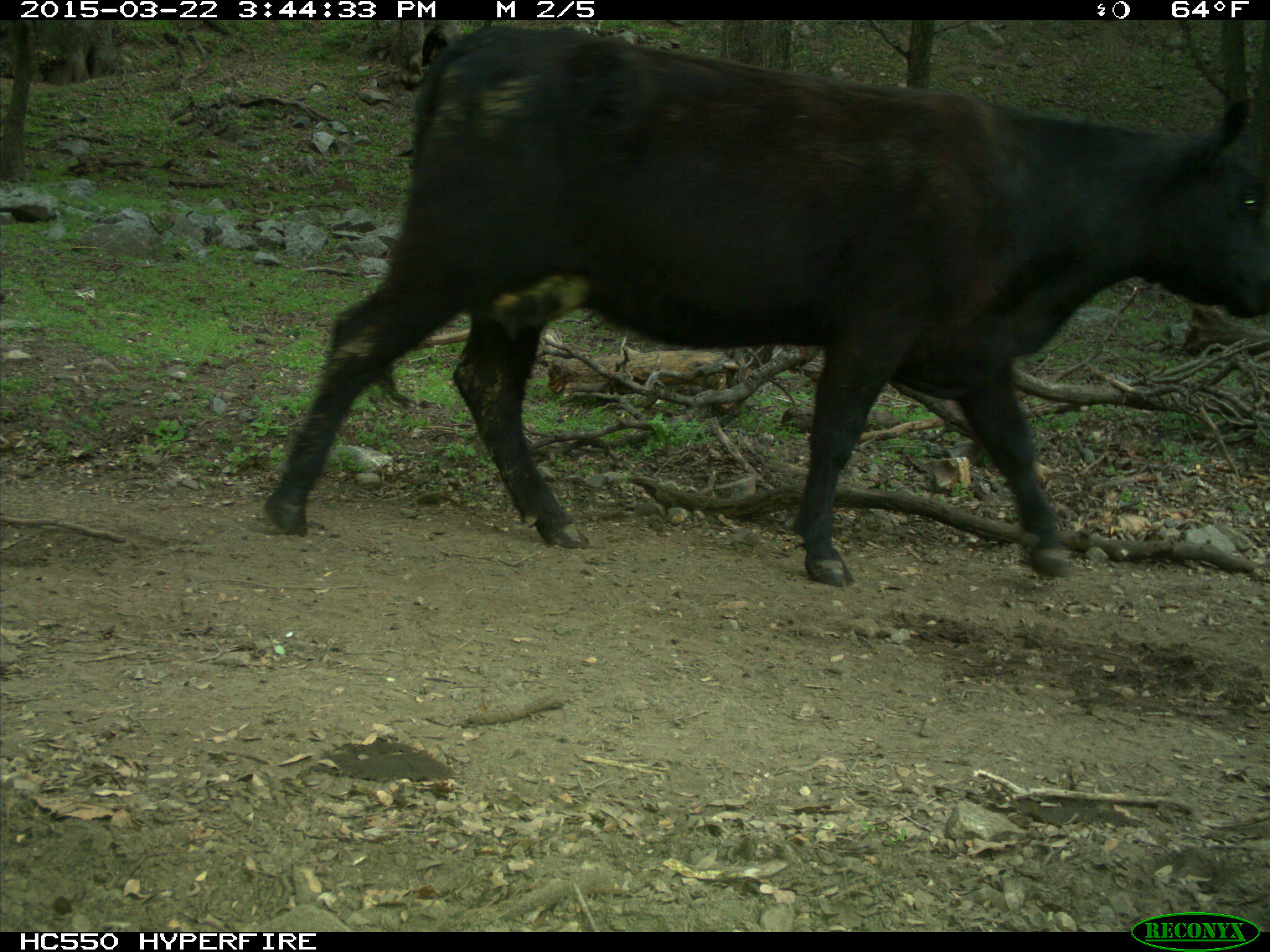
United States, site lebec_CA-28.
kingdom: Animalia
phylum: Chordata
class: Mammalia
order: Artiodactyla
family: Bovidae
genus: Bos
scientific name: Bos taurus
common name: domestic cow